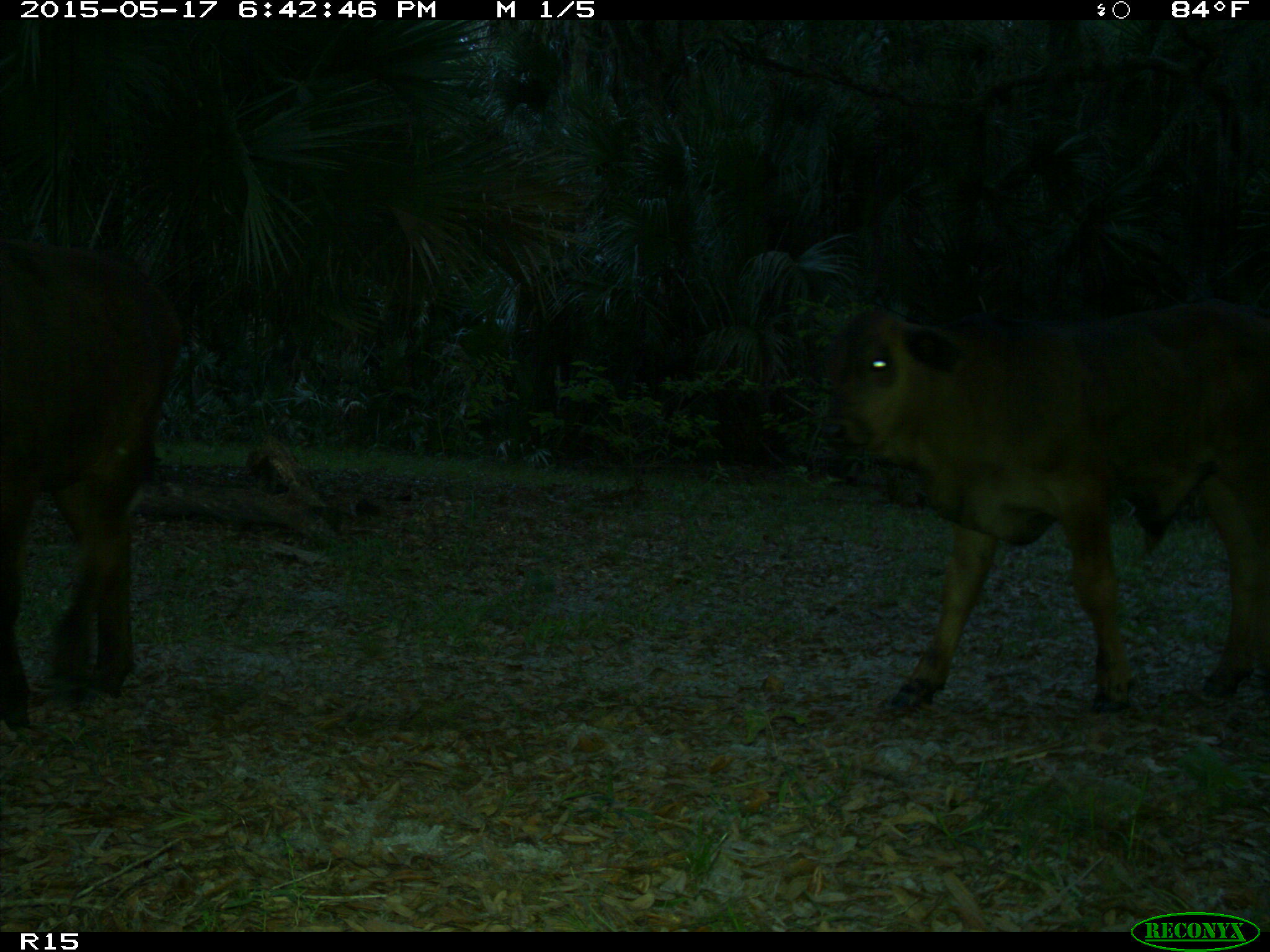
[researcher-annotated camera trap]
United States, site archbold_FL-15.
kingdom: Animalia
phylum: Chordata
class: Mammalia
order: Artiodactyla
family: Bovidae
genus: Bos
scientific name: Bos taurus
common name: domestic cow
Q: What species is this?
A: Bos taurus (domestic cow).